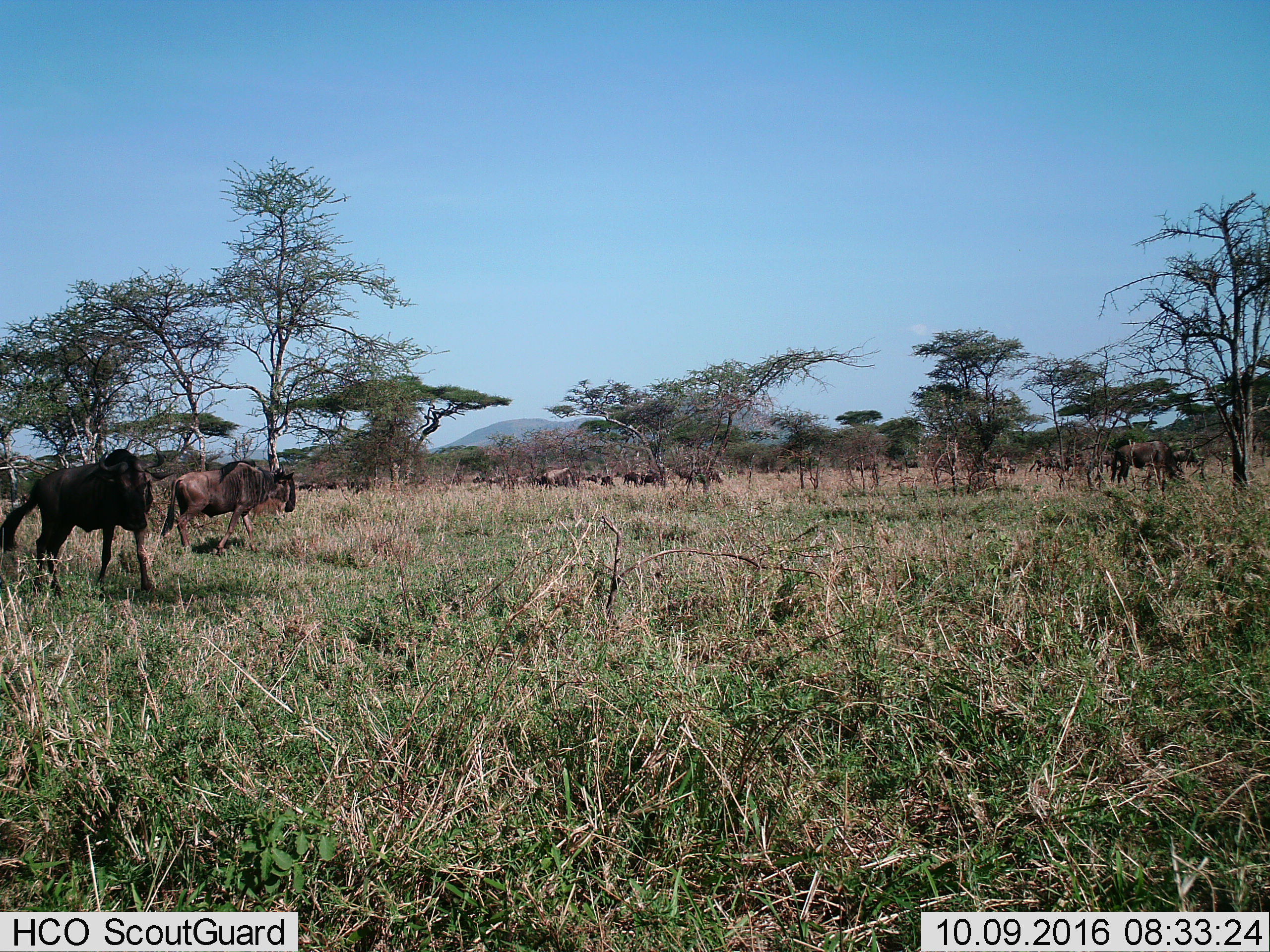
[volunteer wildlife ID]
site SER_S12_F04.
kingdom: Animalia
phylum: Chordata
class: Mammalia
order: Artiodactyla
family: Bovidae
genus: Connochaetes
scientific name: Connochaetes taurinus taurinus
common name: blue wildebeest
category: wildebeestblue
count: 11-50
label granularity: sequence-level